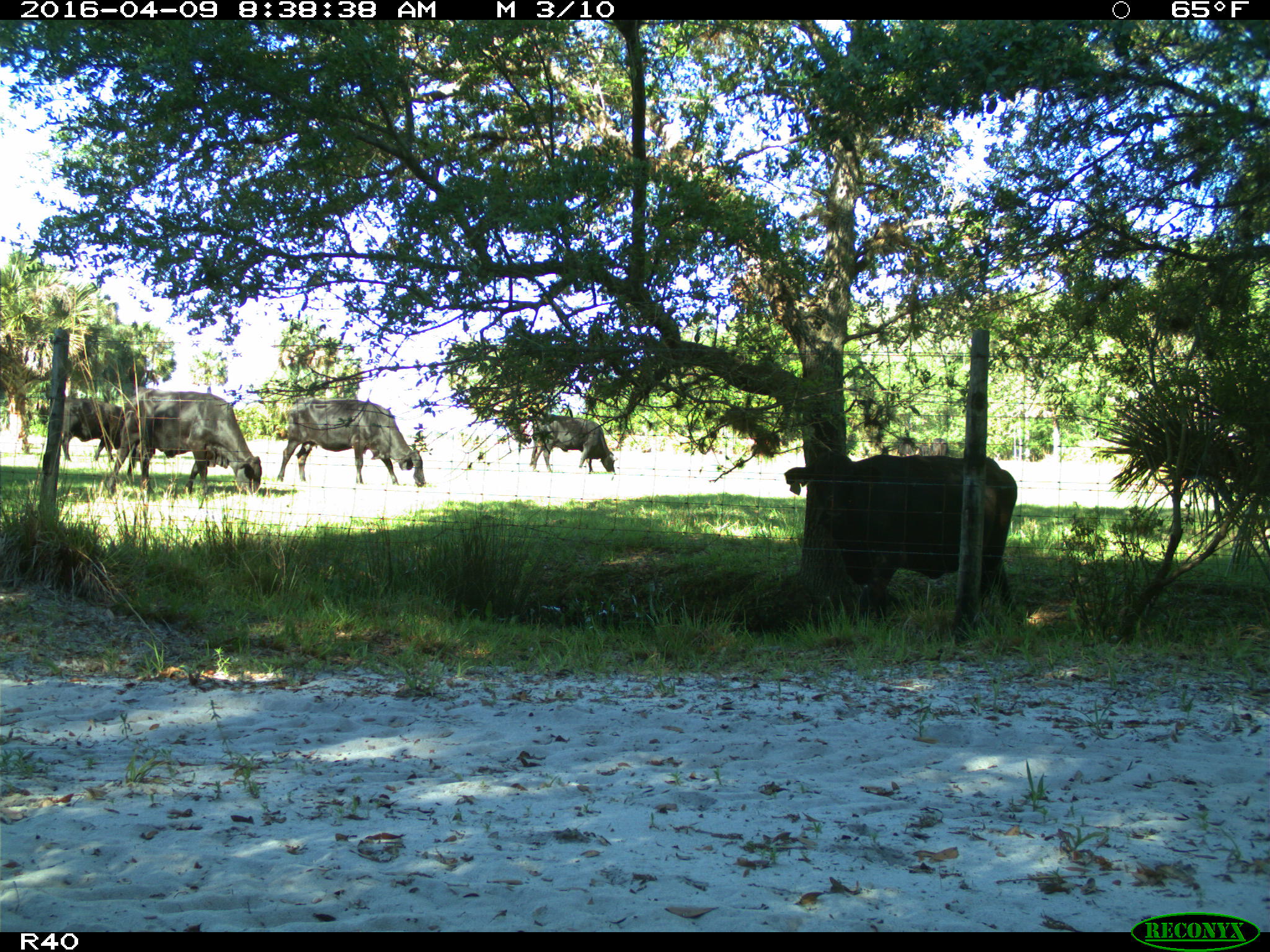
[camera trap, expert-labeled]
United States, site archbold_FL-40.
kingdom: Animalia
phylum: Chordata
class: Mammalia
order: Artiodactyla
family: Bovidae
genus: Bos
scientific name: Bos taurus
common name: domestic cow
Bos taurus (domestic cow).